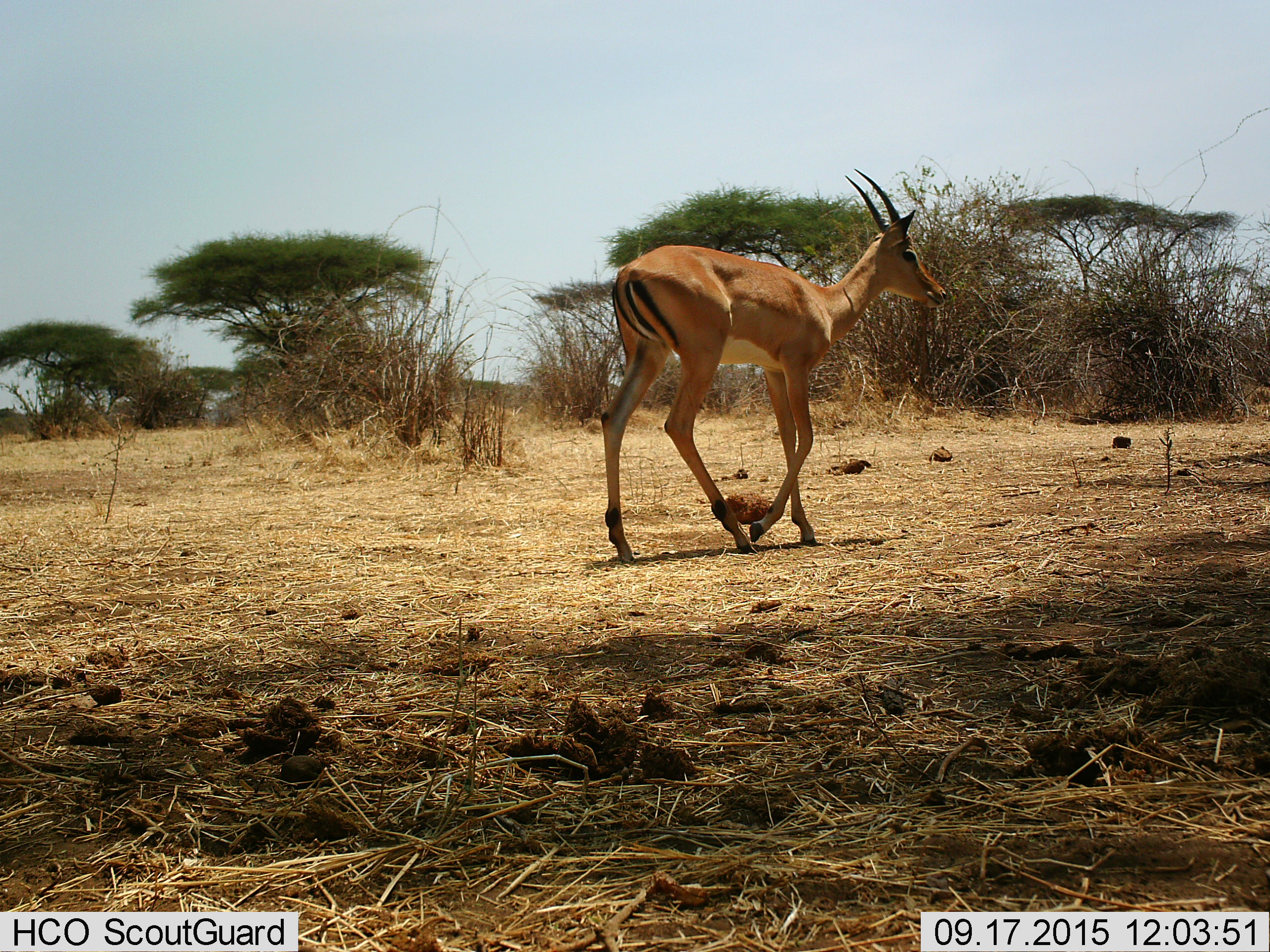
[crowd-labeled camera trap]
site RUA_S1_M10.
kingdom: Animalia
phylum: Chordata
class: Mammalia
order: Artiodactyla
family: Bovidae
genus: Aepyceros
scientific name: Aepyceros melampus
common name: impala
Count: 1.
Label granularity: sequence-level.